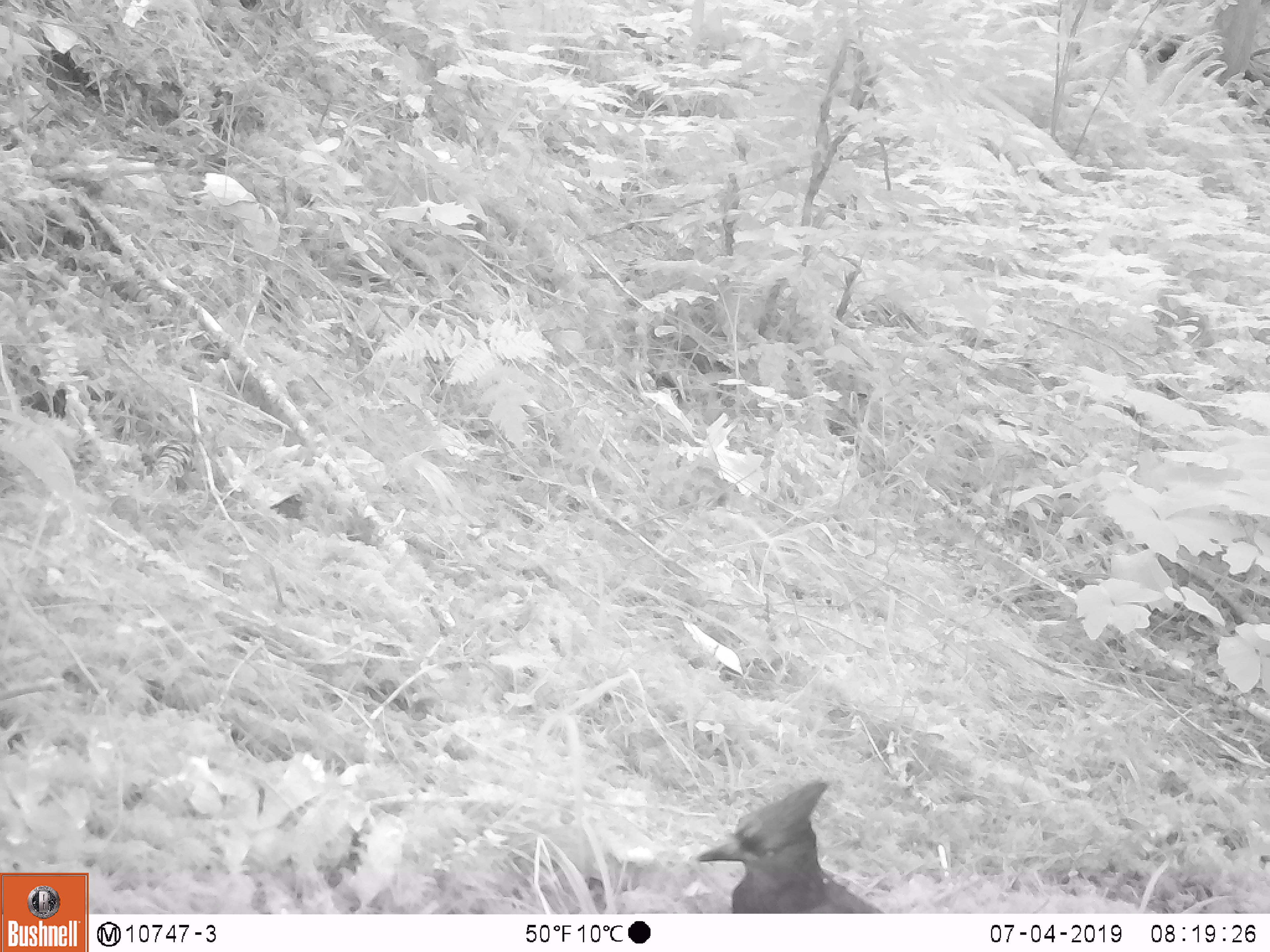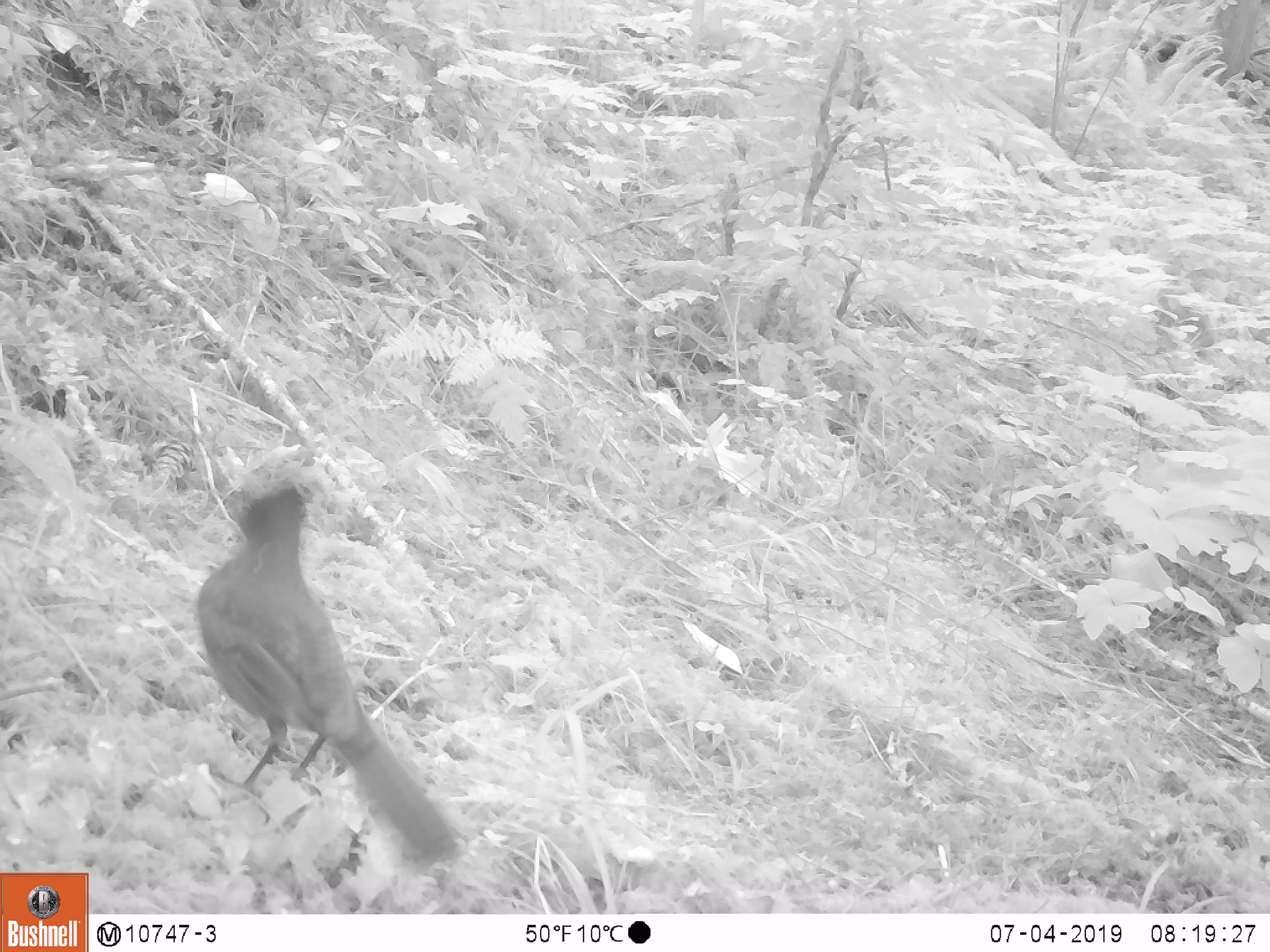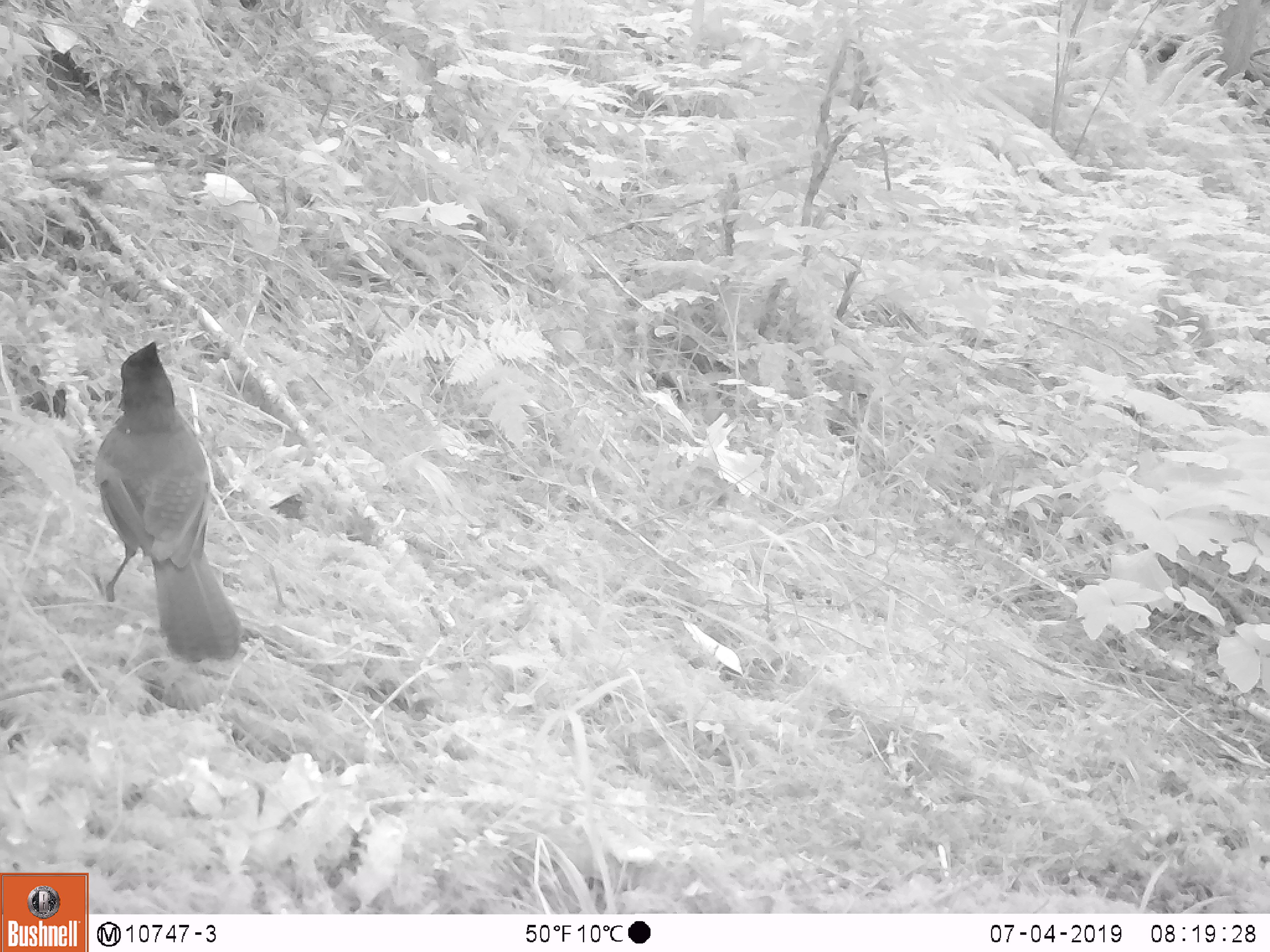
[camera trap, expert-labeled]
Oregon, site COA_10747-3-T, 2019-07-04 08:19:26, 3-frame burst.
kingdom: Animalia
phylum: Chordata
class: Aves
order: Passeriformes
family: Corvidae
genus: Cyanocitta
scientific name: Cyanocitta stelleri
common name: steller's jay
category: stellers jay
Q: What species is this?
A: Stellers jay (steller's jay) (Cyanocitta stelleri).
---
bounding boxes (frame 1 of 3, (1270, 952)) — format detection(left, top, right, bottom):
stellers jay: detection(691, 773, 894, 910)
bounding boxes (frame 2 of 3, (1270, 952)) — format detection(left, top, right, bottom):
stellers jay: detection(193, 466, 453, 866)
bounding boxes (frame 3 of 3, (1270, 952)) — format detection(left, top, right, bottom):
stellers jay: detection(87, 335, 241, 662)